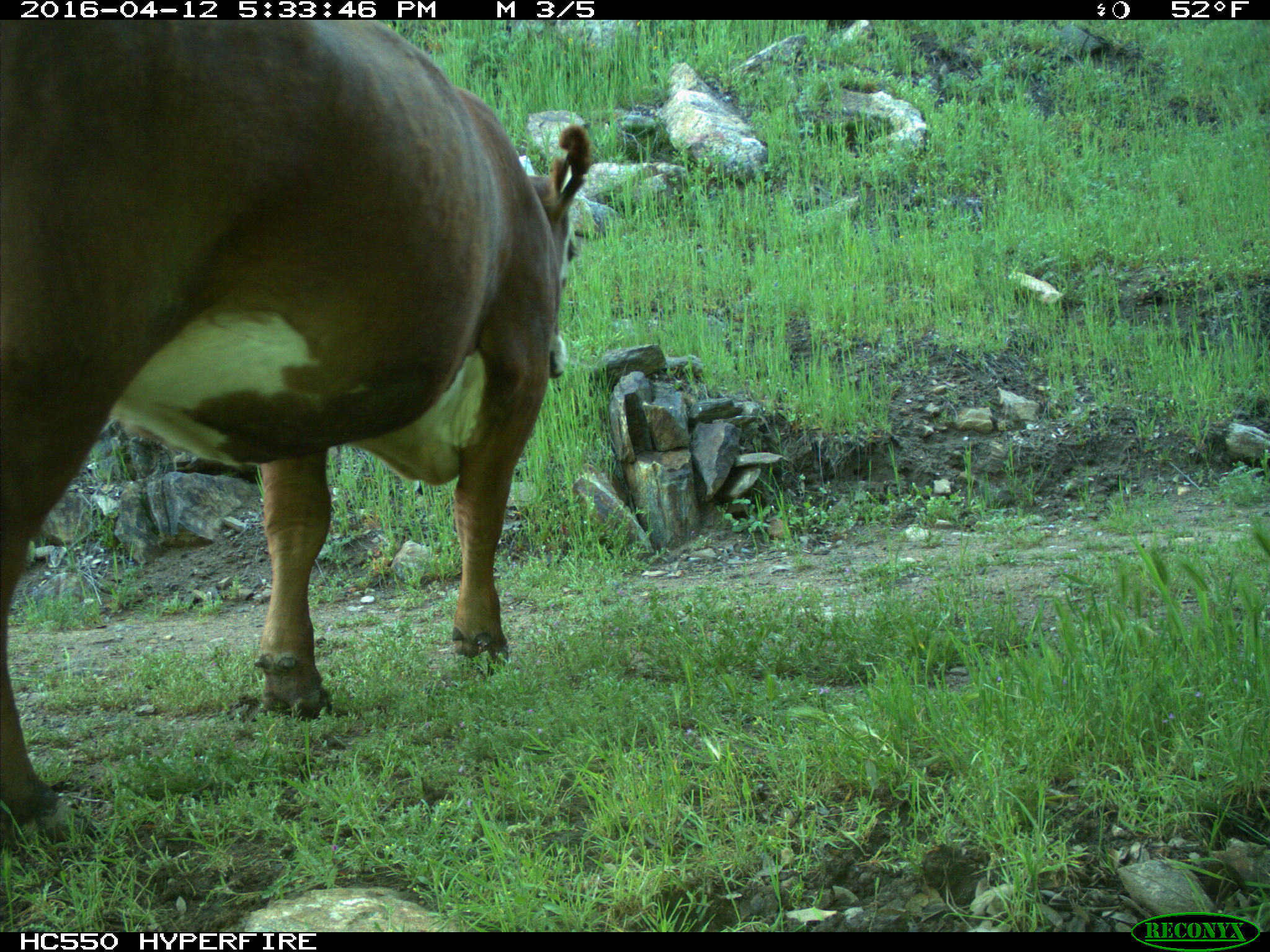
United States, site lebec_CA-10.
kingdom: Animalia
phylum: Chordata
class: Mammalia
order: Artiodactyla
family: Bovidae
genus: Bos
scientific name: Bos taurus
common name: domestic cow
Bos taurus (domestic cow).